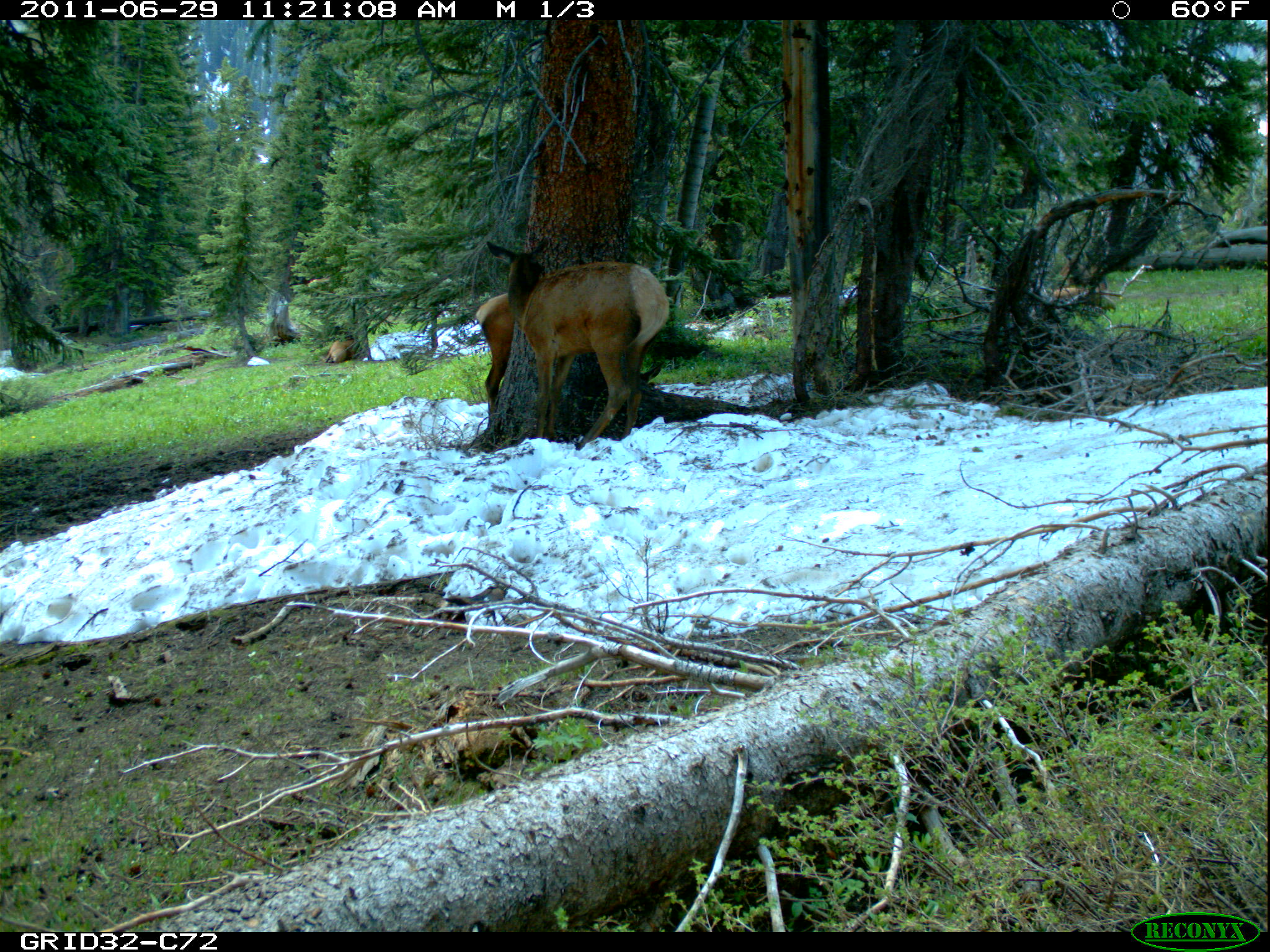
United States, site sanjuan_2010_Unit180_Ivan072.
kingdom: Animalia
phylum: Chordata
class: Mammalia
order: Artiodactyla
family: Cervidae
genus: Cervus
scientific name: Cervus elaphus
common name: red deer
Cervus elaphus (red deer).